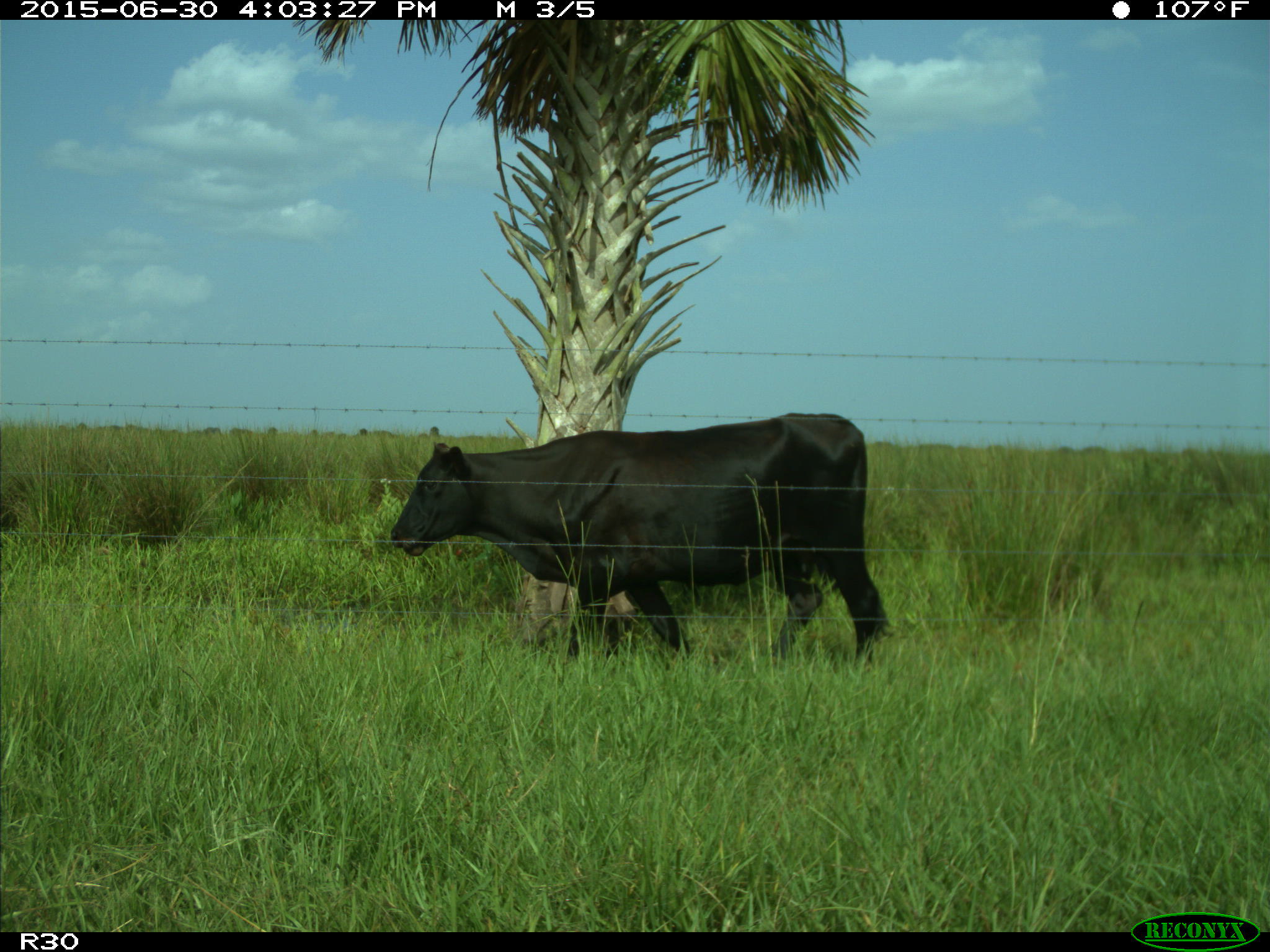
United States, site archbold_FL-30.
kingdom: Animalia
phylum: Chordata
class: Mammalia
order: Artiodactyla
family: Bovidae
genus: Bos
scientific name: Bos taurus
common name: domestic cow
Bos taurus (domestic cow).